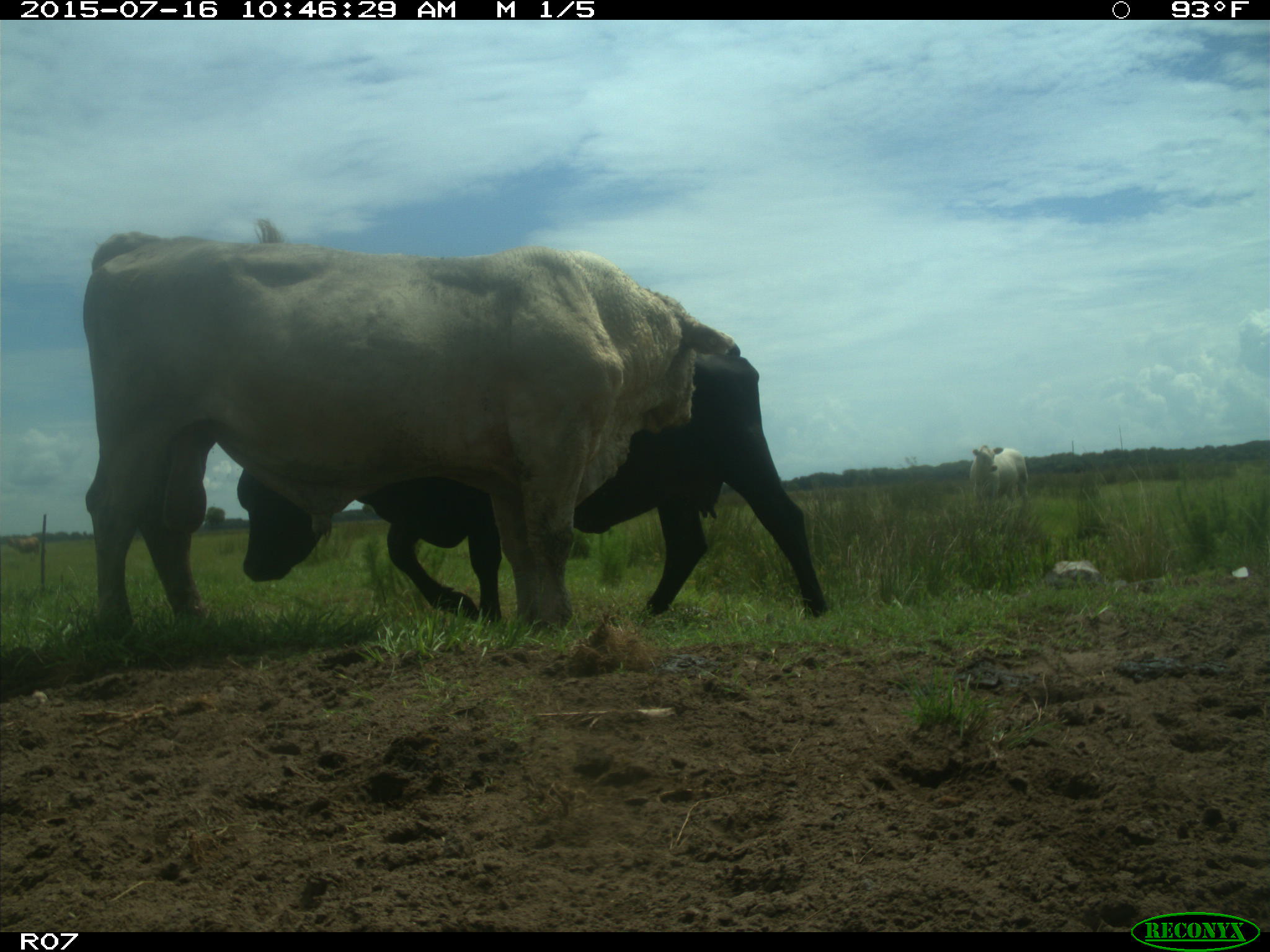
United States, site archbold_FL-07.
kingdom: Animalia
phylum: Chordata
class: Mammalia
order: Artiodactyla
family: Bovidae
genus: Bos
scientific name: Bos taurus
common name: domestic cow